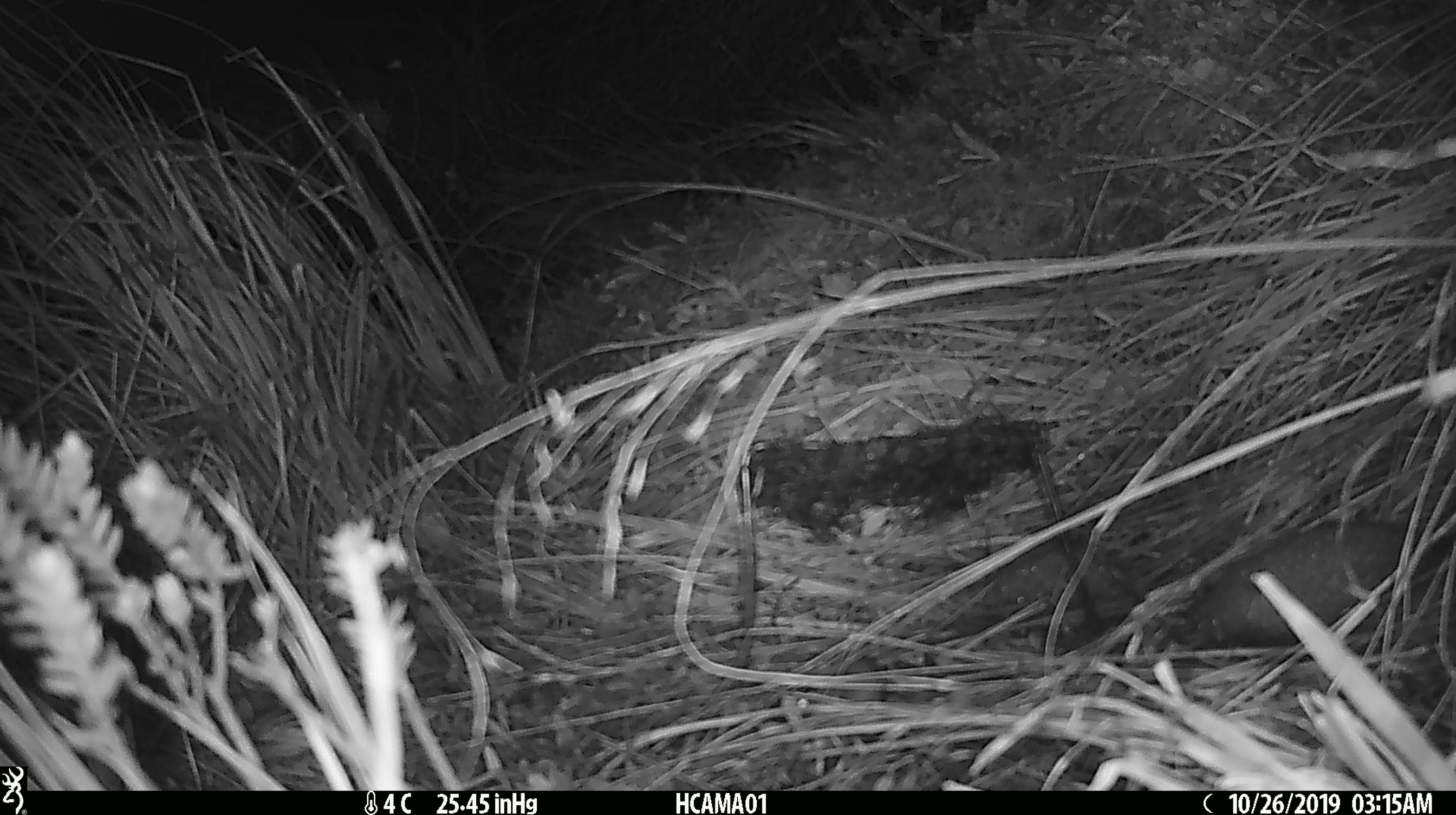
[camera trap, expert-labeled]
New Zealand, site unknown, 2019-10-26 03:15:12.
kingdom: Animalia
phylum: Chordata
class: Mammalia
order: Rodentia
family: Muridae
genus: Mus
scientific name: Mus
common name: mouse